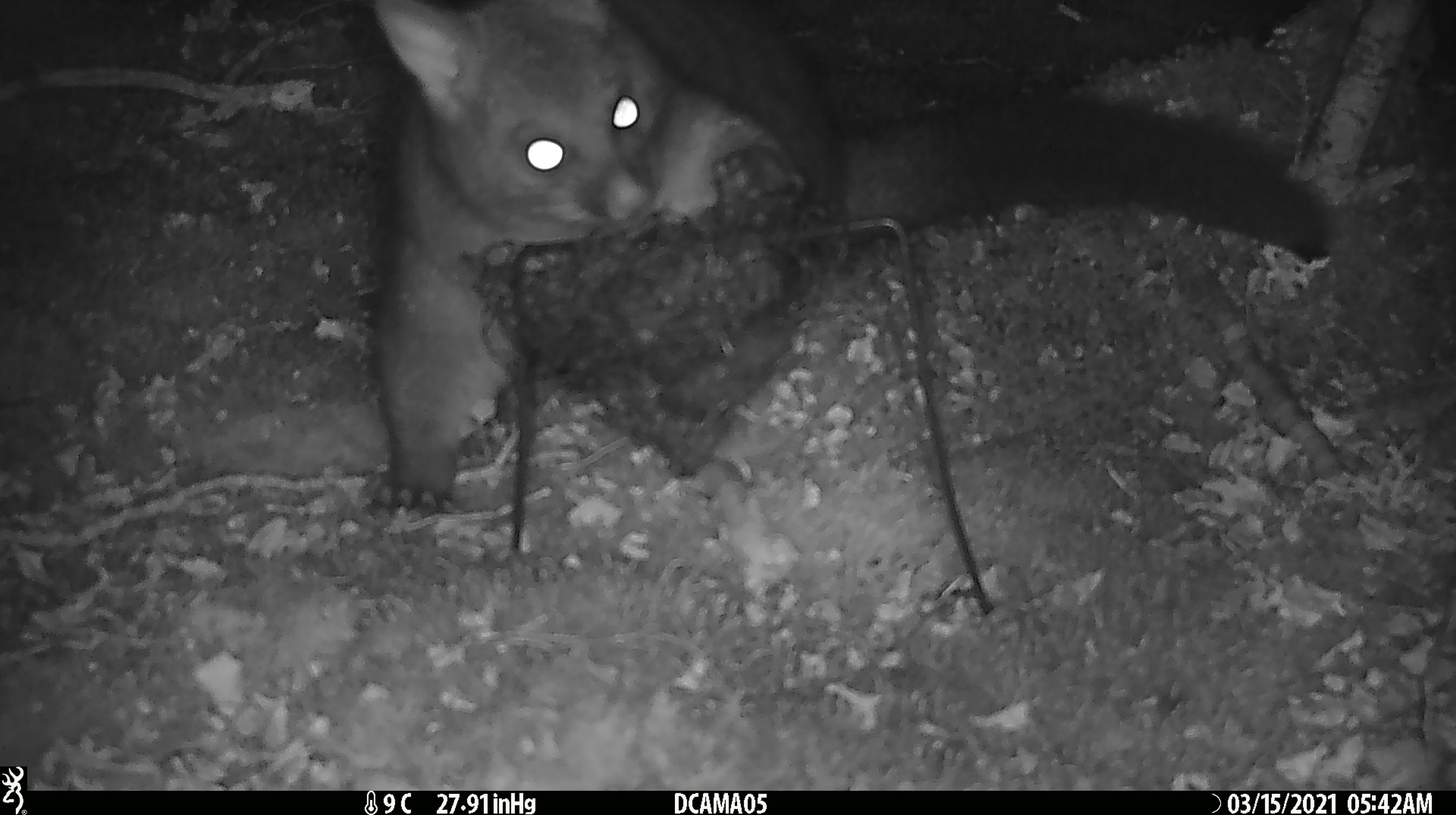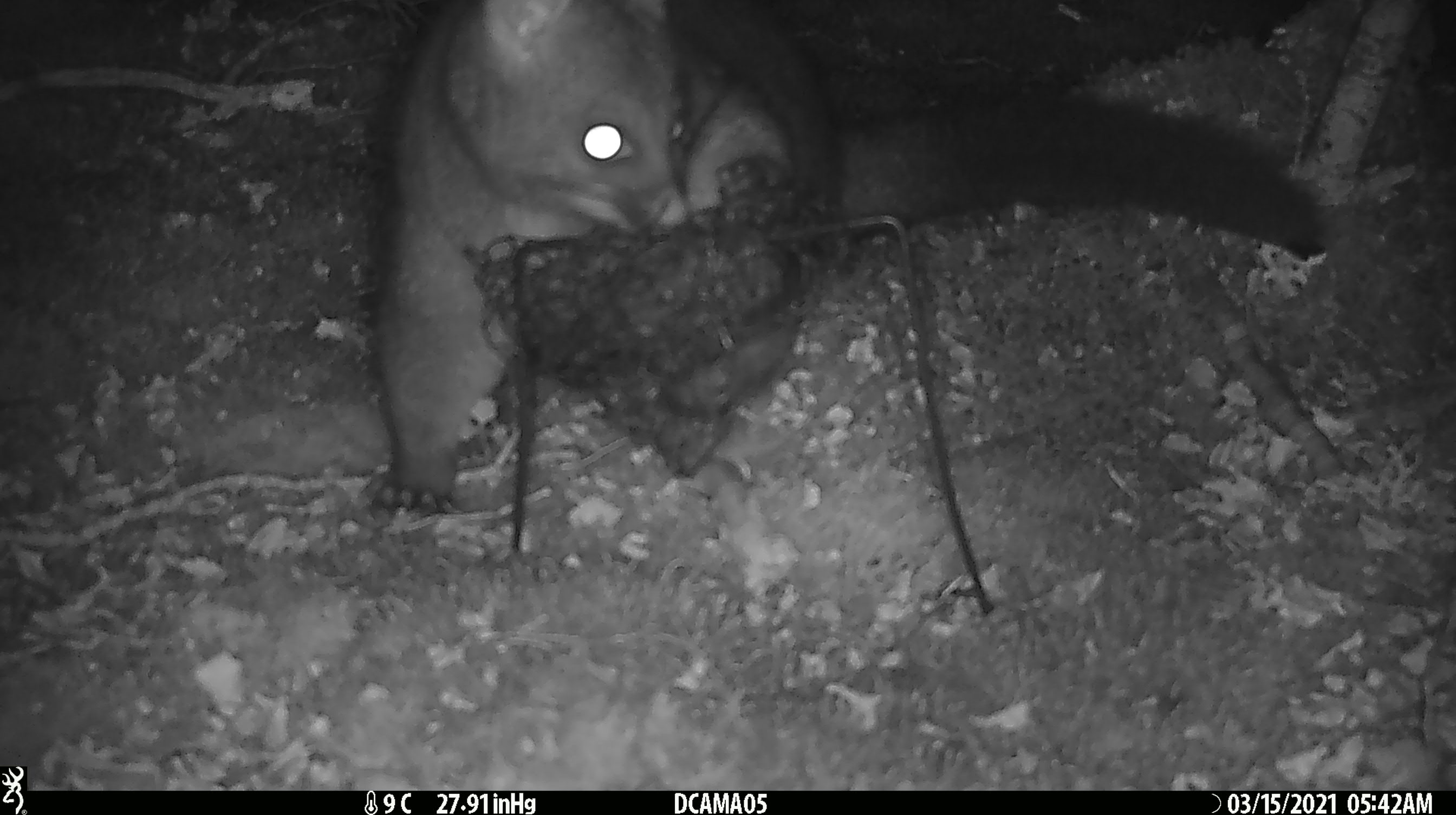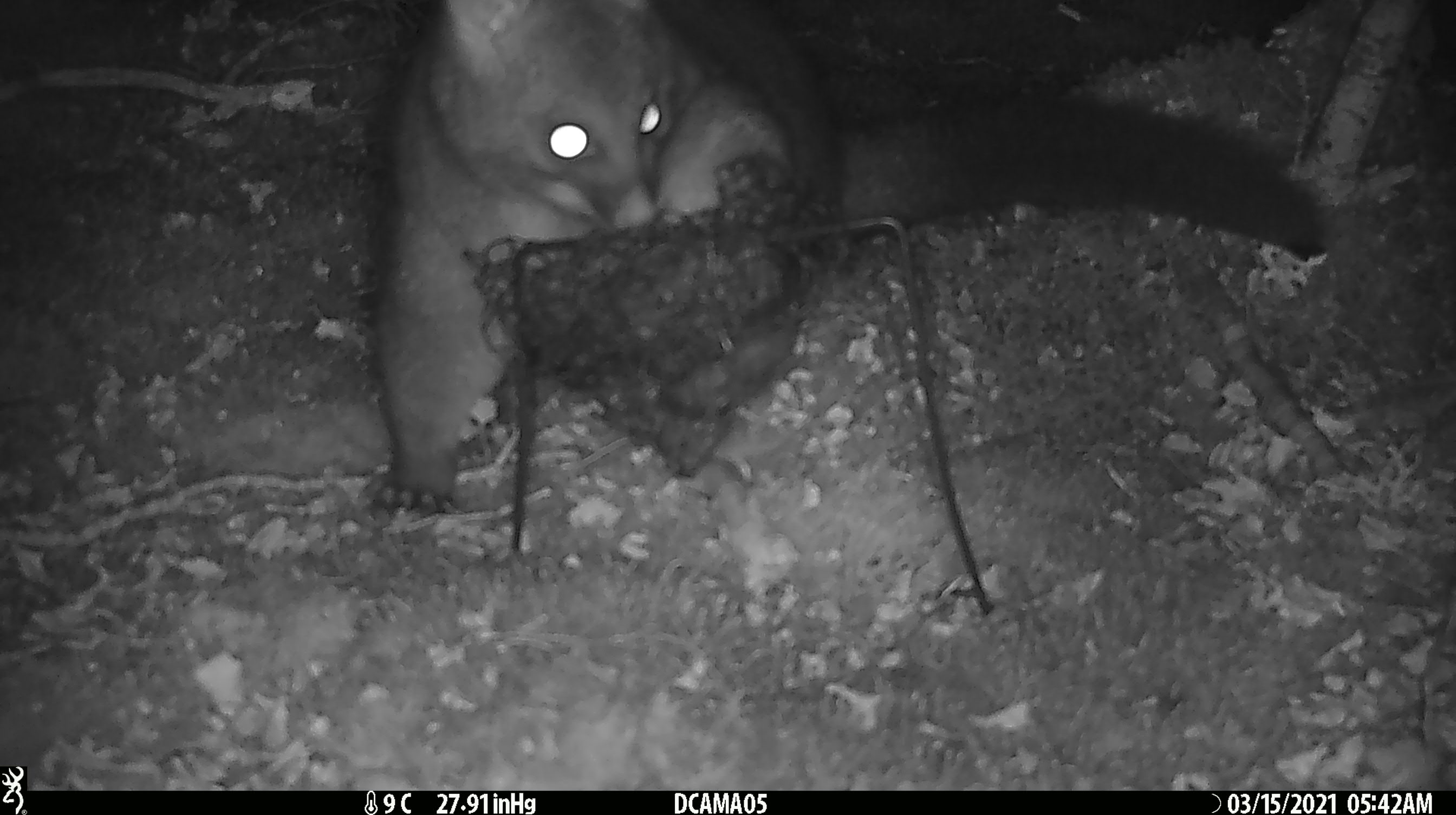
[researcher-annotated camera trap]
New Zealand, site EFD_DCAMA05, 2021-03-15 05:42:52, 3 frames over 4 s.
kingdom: Animalia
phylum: Chordata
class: Mammalia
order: Diprotodontia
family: Phalangeridae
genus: Trichosurus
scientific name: Trichosurus vulpecula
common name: common brushtail possum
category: possum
Possum (common brushtail possum) (Trichosurus vulpecula).